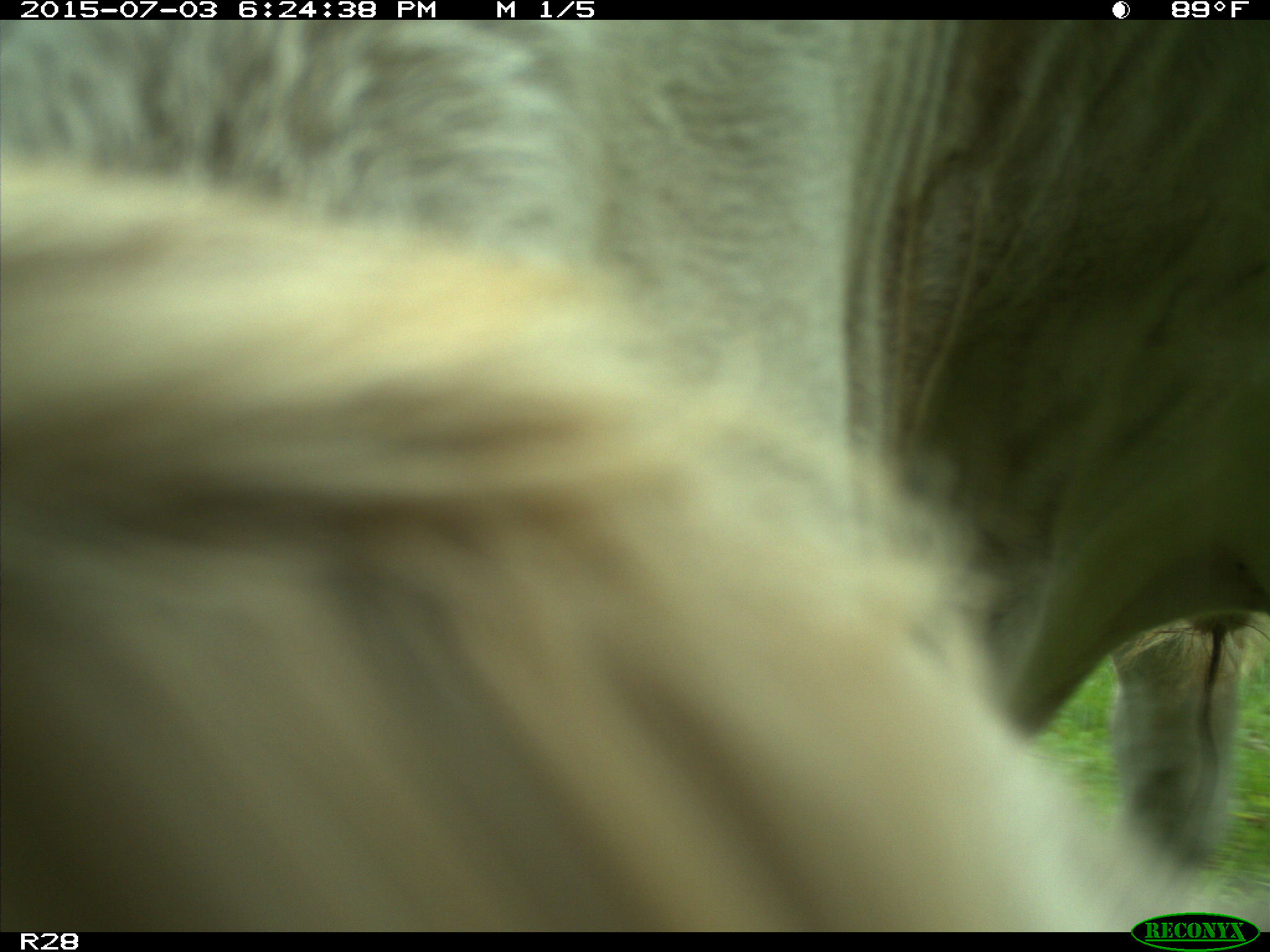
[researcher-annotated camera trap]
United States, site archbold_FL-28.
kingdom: Animalia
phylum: Chordata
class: Mammalia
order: Artiodactyla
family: Bovidae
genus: Bos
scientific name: Bos taurus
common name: domestic cow